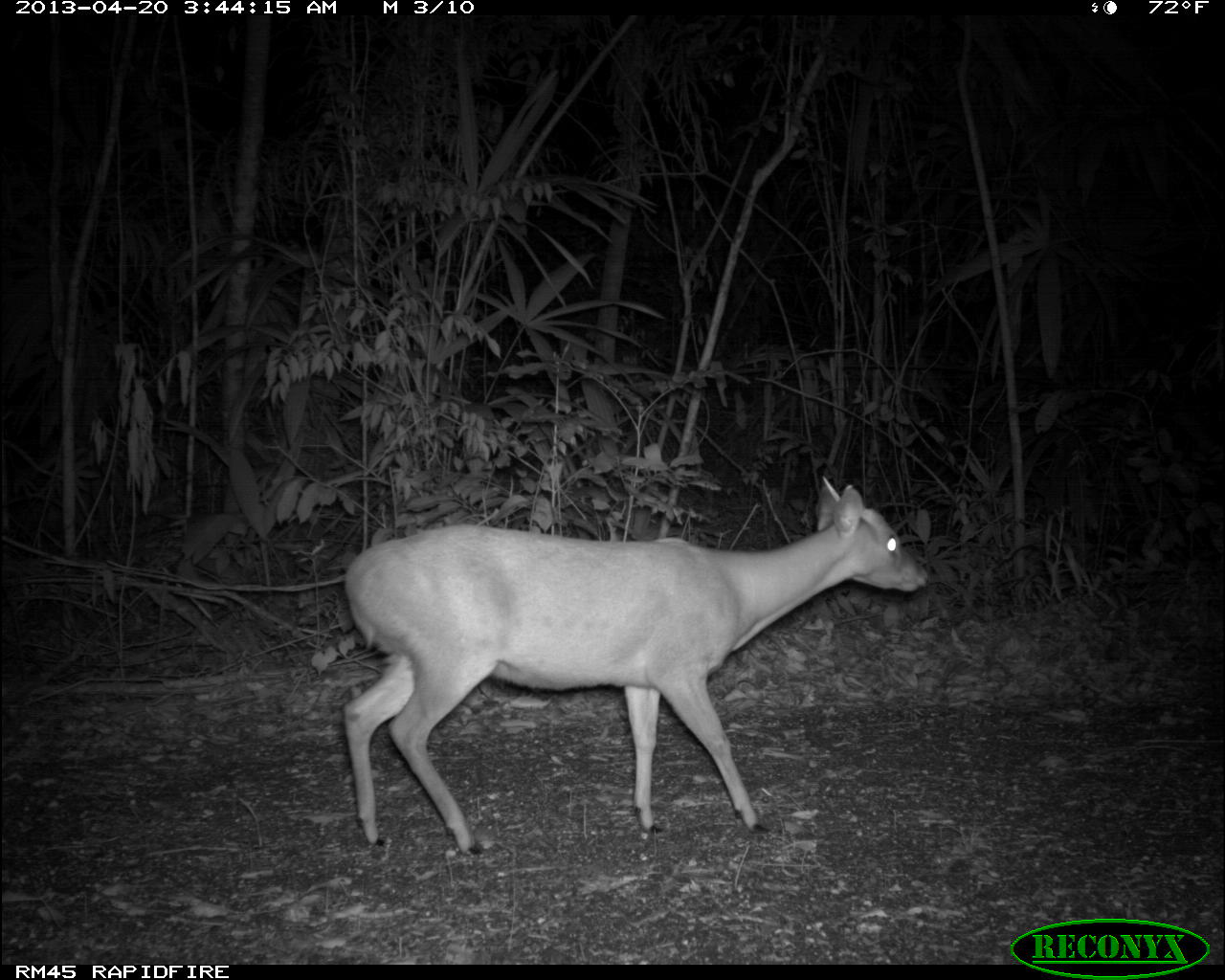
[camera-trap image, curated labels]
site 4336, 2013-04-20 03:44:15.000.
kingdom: Animalia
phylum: Chordata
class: Mammalia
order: Artiodactyla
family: Cervidae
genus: Mazama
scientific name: Mazama temama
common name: central american red brocket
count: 1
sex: male